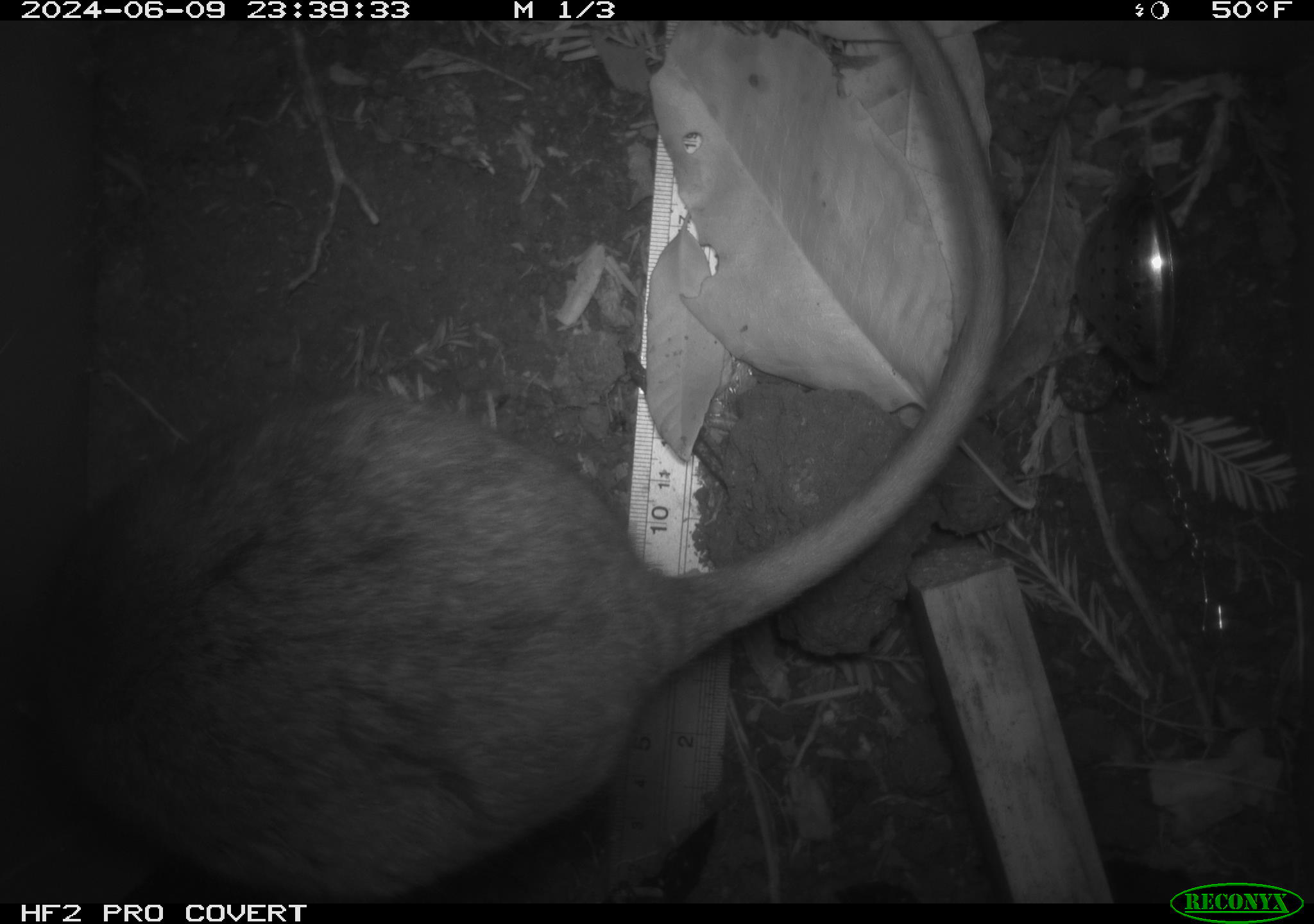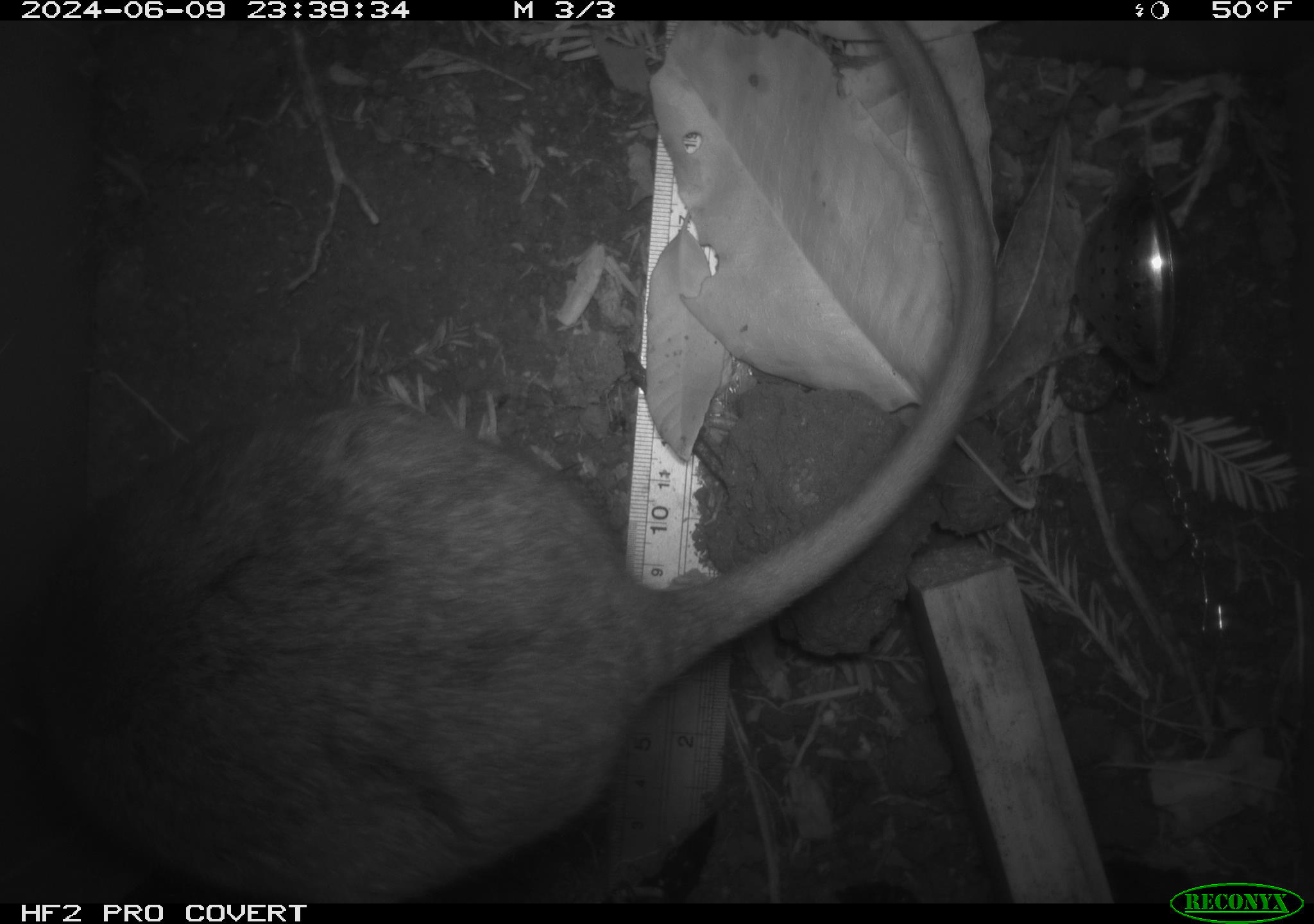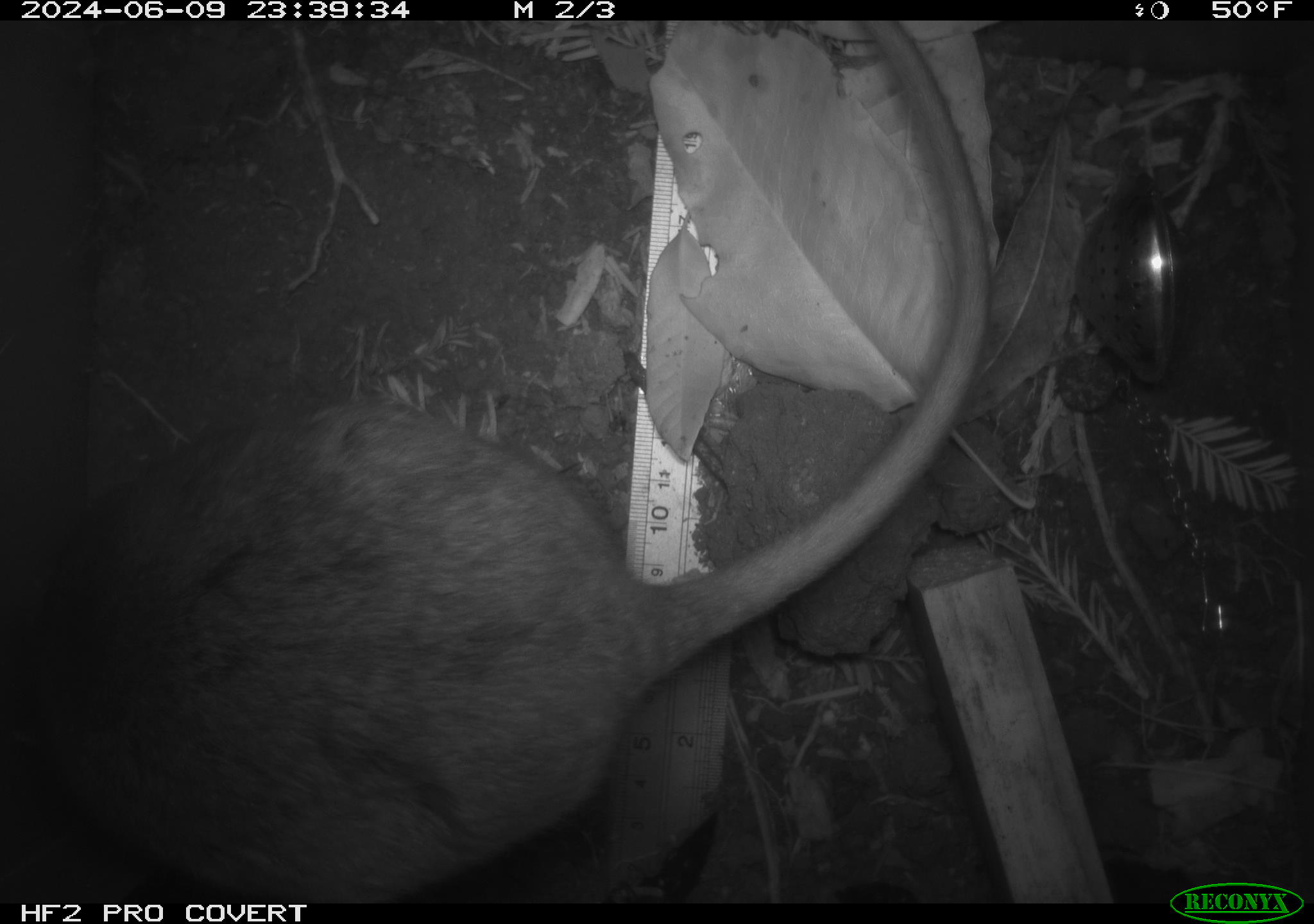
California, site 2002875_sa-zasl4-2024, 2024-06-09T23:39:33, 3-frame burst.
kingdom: Animalia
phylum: Chordata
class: Mammalia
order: Rodentia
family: Cricetidae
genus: Neotoma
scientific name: Neotoma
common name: pack rat or woodrat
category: neotoma species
Neotoma species (pack rat or woodrat) (Neotoma).